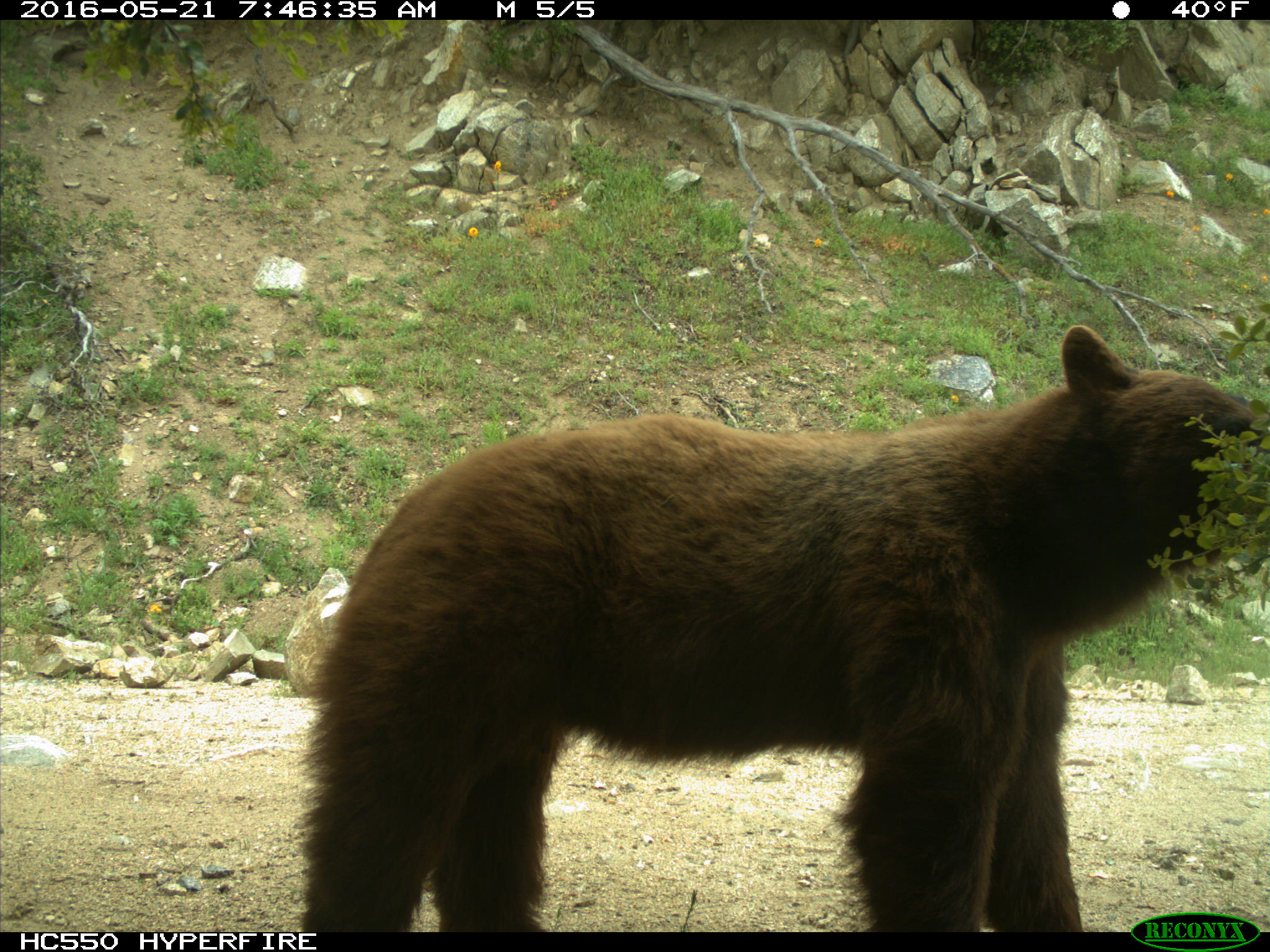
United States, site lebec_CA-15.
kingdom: Animalia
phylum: Chordata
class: Mammalia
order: Carnivora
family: Ursidae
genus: Ursus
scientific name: Ursus americanus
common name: american black bear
Ursus americanus (american black bear).